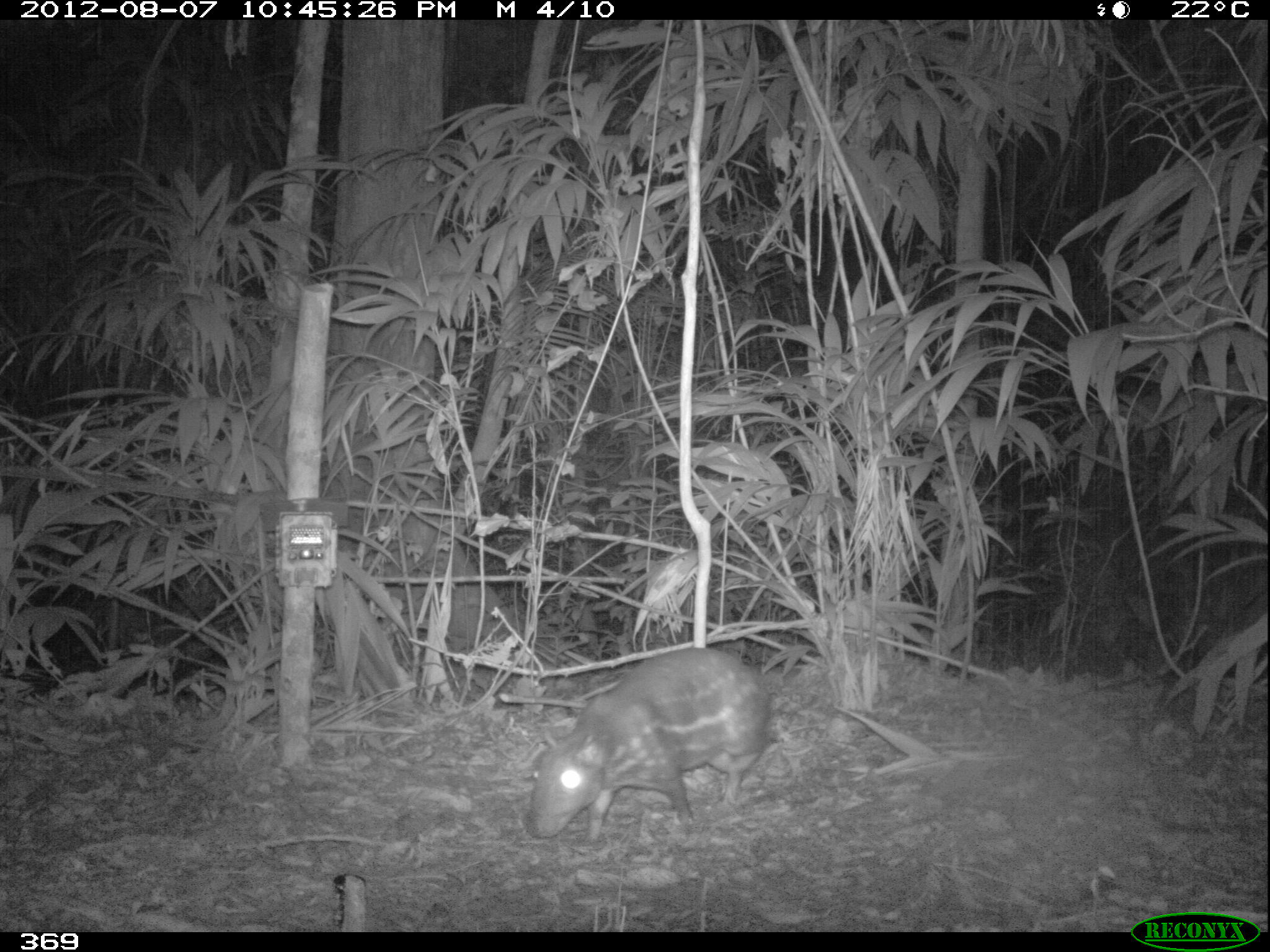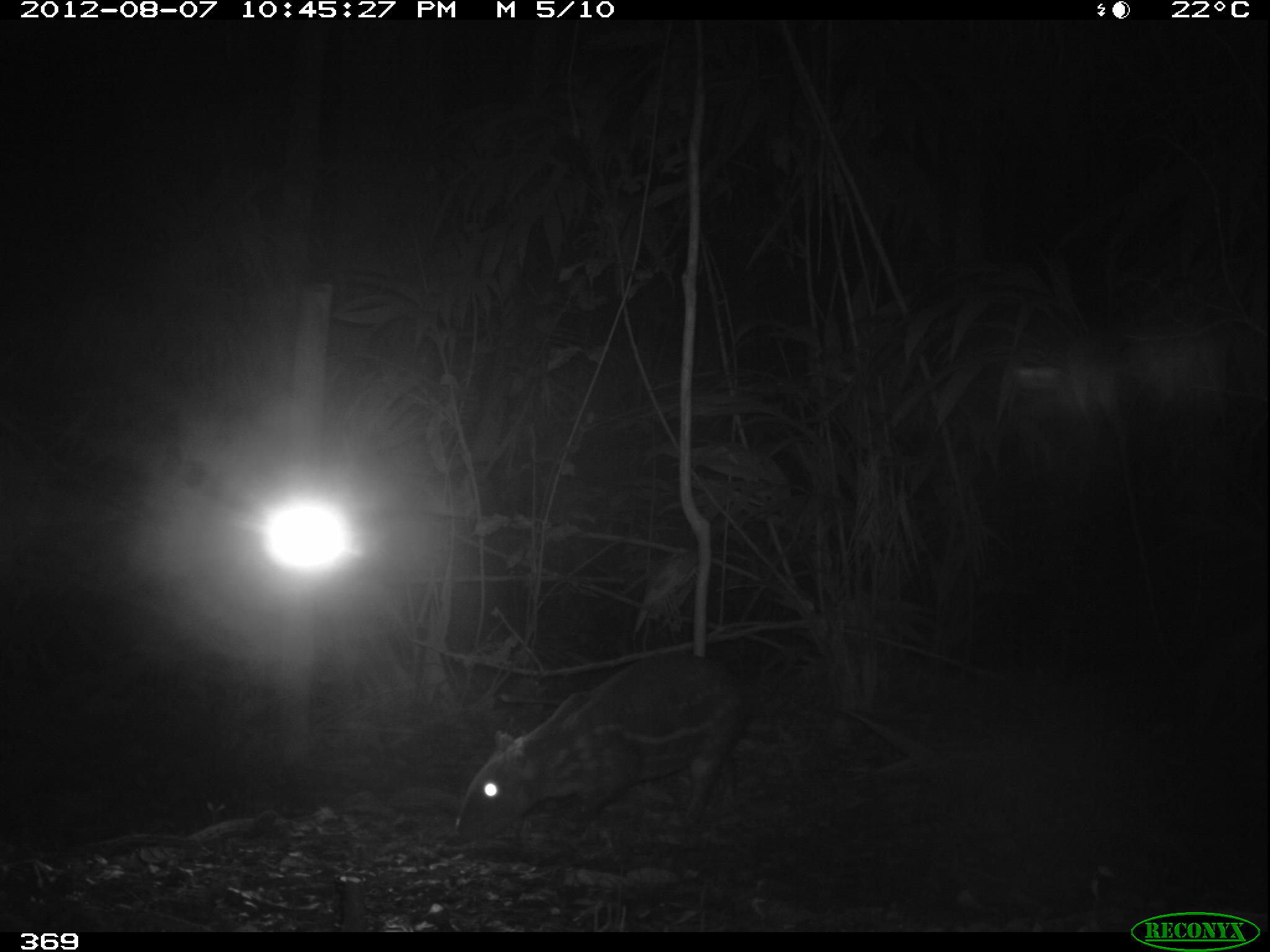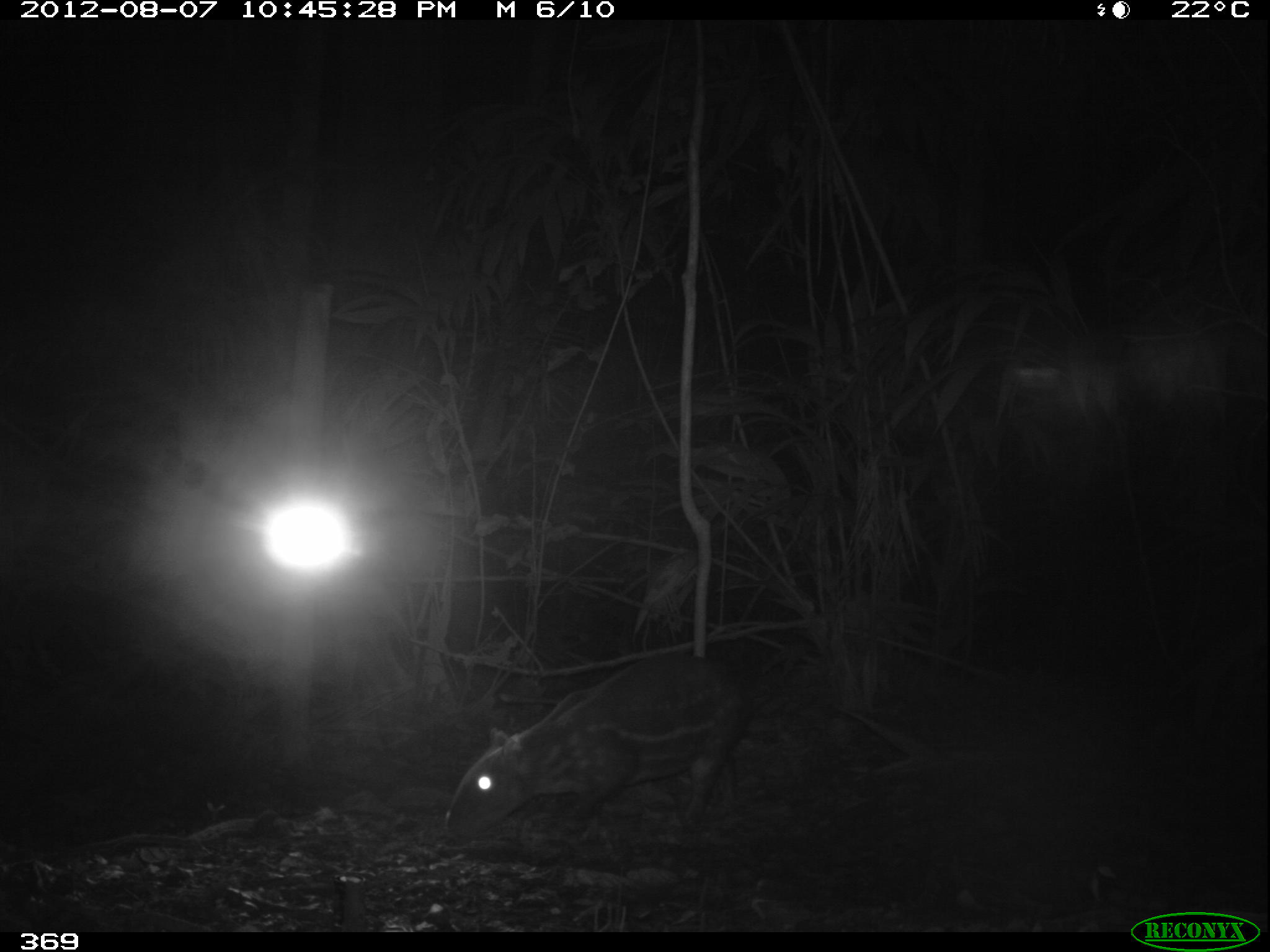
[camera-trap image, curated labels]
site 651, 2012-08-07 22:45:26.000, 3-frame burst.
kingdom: Animalia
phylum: Chordata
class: Mammalia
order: Rodentia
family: Cuniculidae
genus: Cuniculus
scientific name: Cuniculus paca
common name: spotted paca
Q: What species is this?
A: Cuniculus paca (spotted paca).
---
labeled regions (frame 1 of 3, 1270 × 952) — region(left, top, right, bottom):
cuniculus paca: region(522, 643, 784, 846)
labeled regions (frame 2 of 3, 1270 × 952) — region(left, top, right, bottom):
cuniculus paca: region(449, 645, 773, 849)